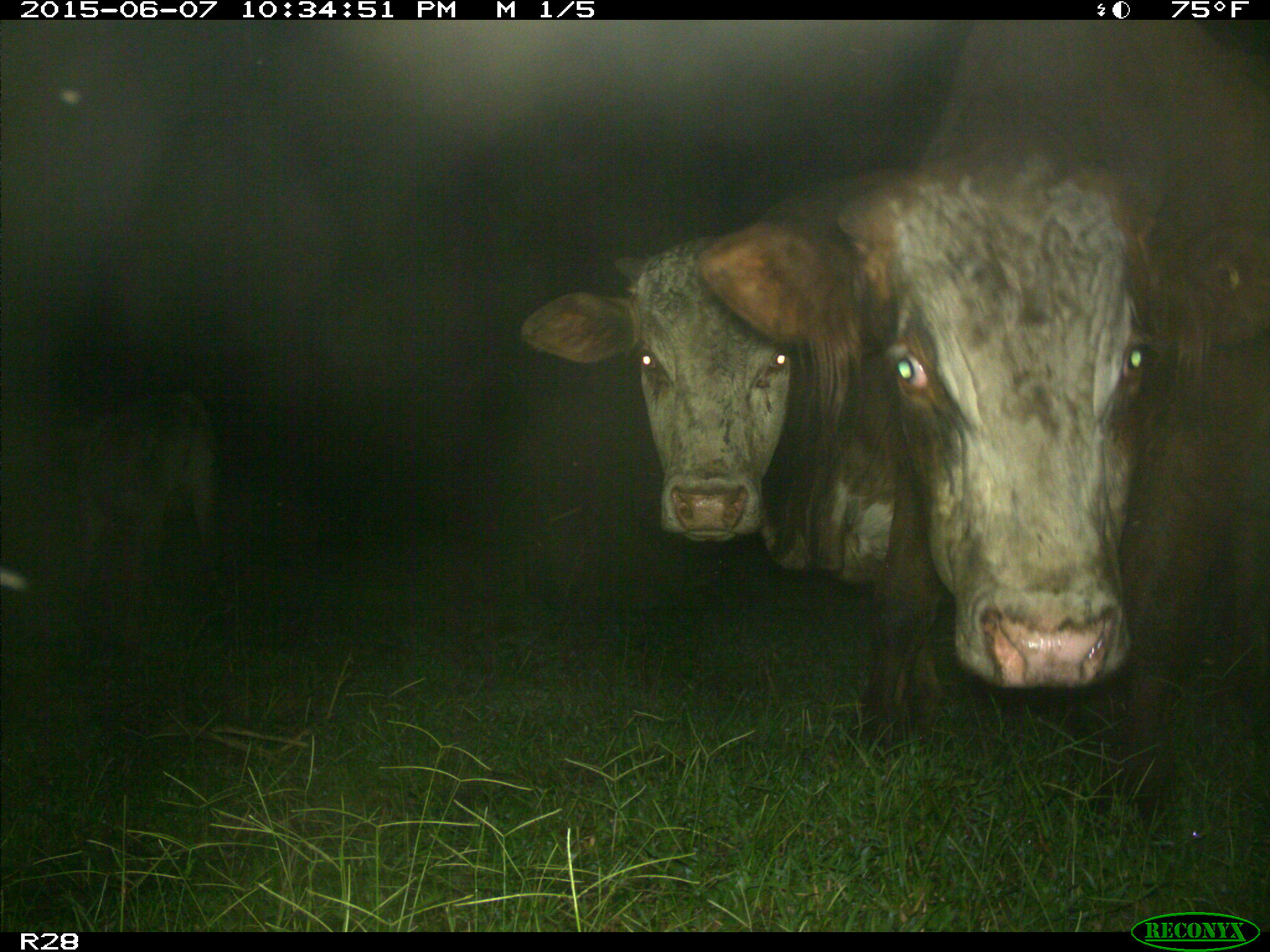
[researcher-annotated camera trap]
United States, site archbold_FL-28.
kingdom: Animalia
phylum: Chordata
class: Mammalia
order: Artiodactyla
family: Bovidae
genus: Bos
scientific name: Bos taurus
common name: domestic cow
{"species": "Bos taurus (domestic cow)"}